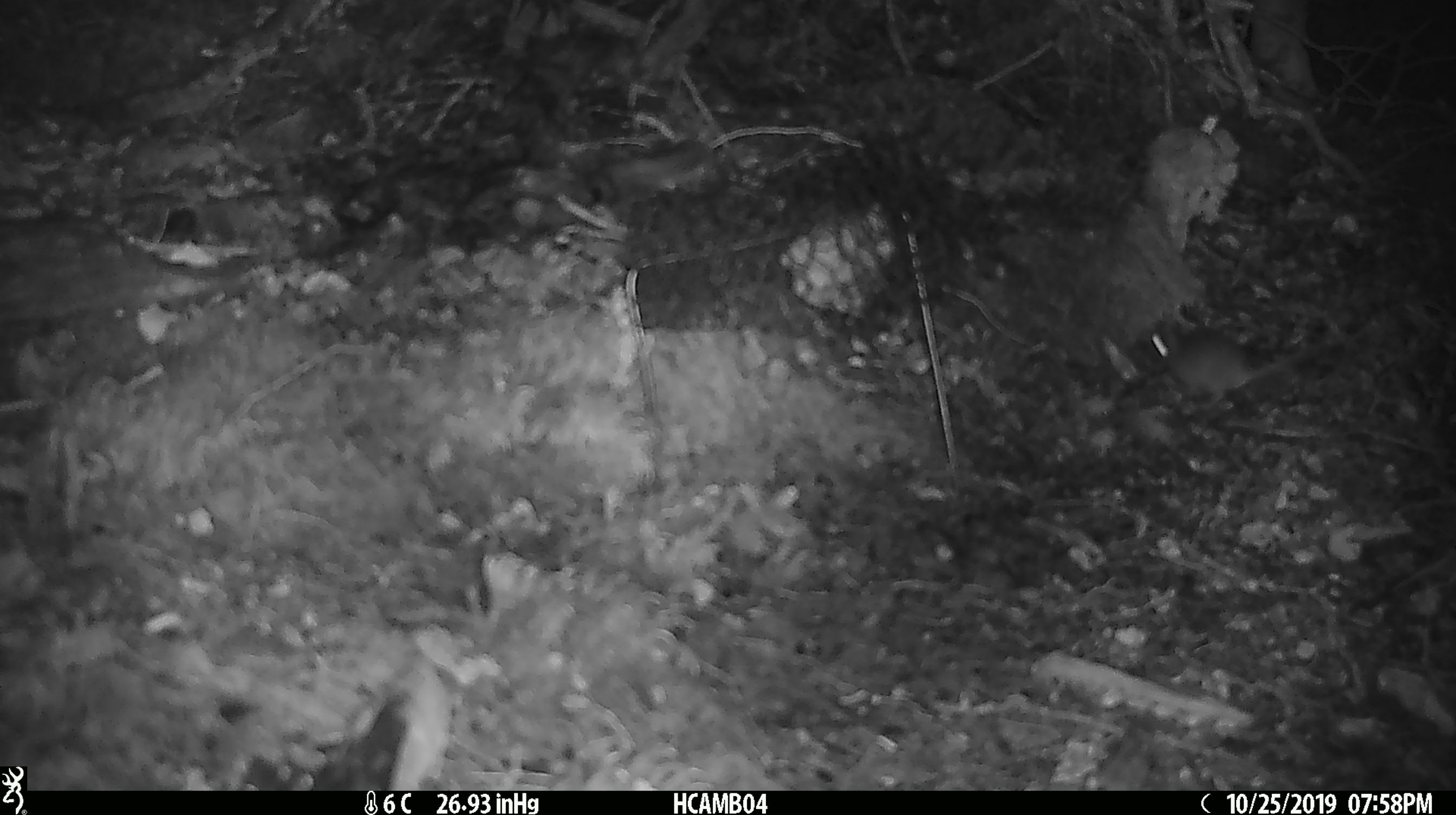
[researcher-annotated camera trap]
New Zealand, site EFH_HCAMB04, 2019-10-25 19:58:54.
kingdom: Animalia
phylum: Chordata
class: Mammalia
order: Rodentia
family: Muridae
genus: Mus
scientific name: Mus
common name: mouse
Mouse (Mus).